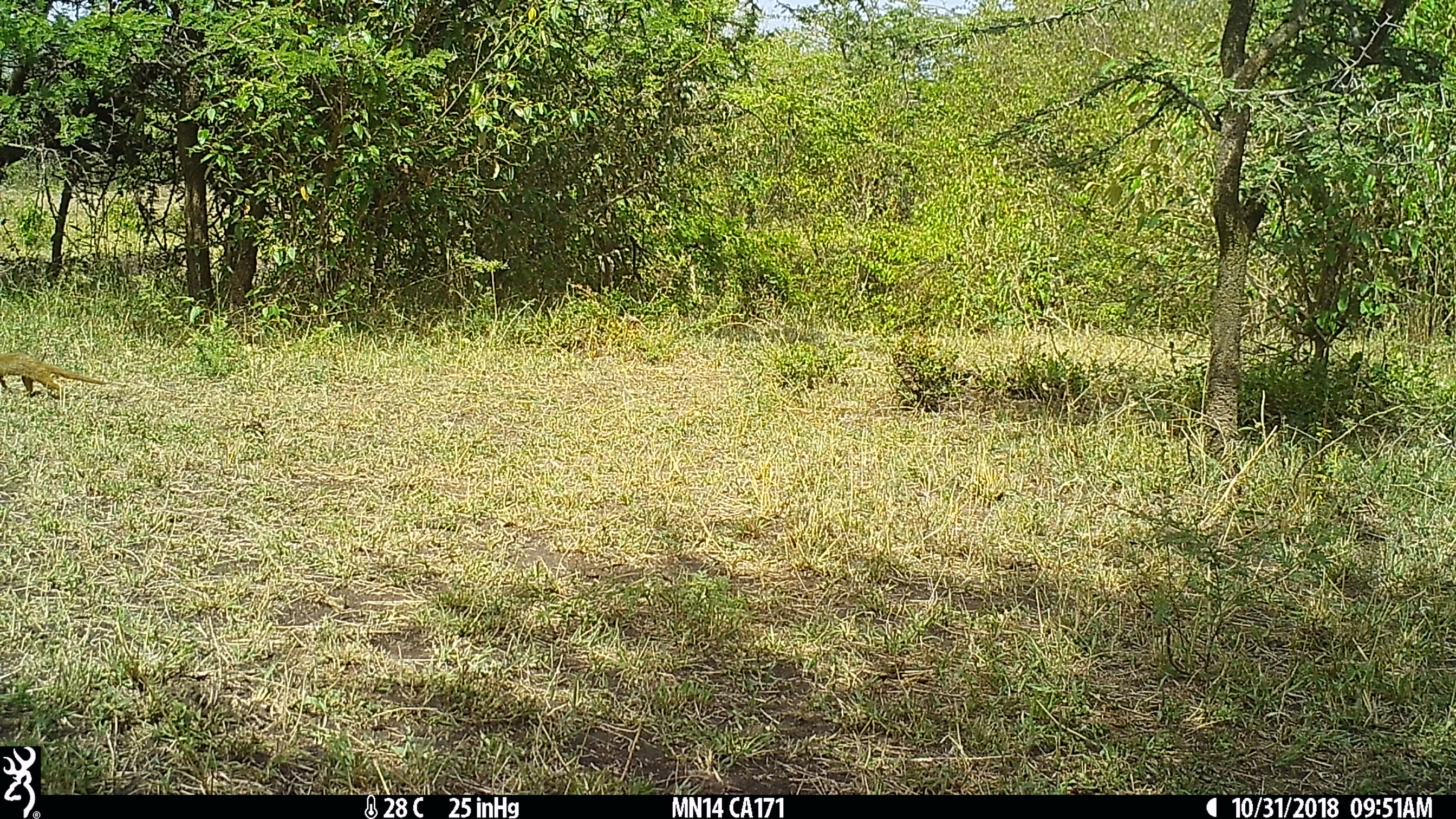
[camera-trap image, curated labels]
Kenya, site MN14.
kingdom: Animalia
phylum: Chordata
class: Mammalia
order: Carnivora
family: Herpestidae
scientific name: Herpestidae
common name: mongoose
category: mongoose other